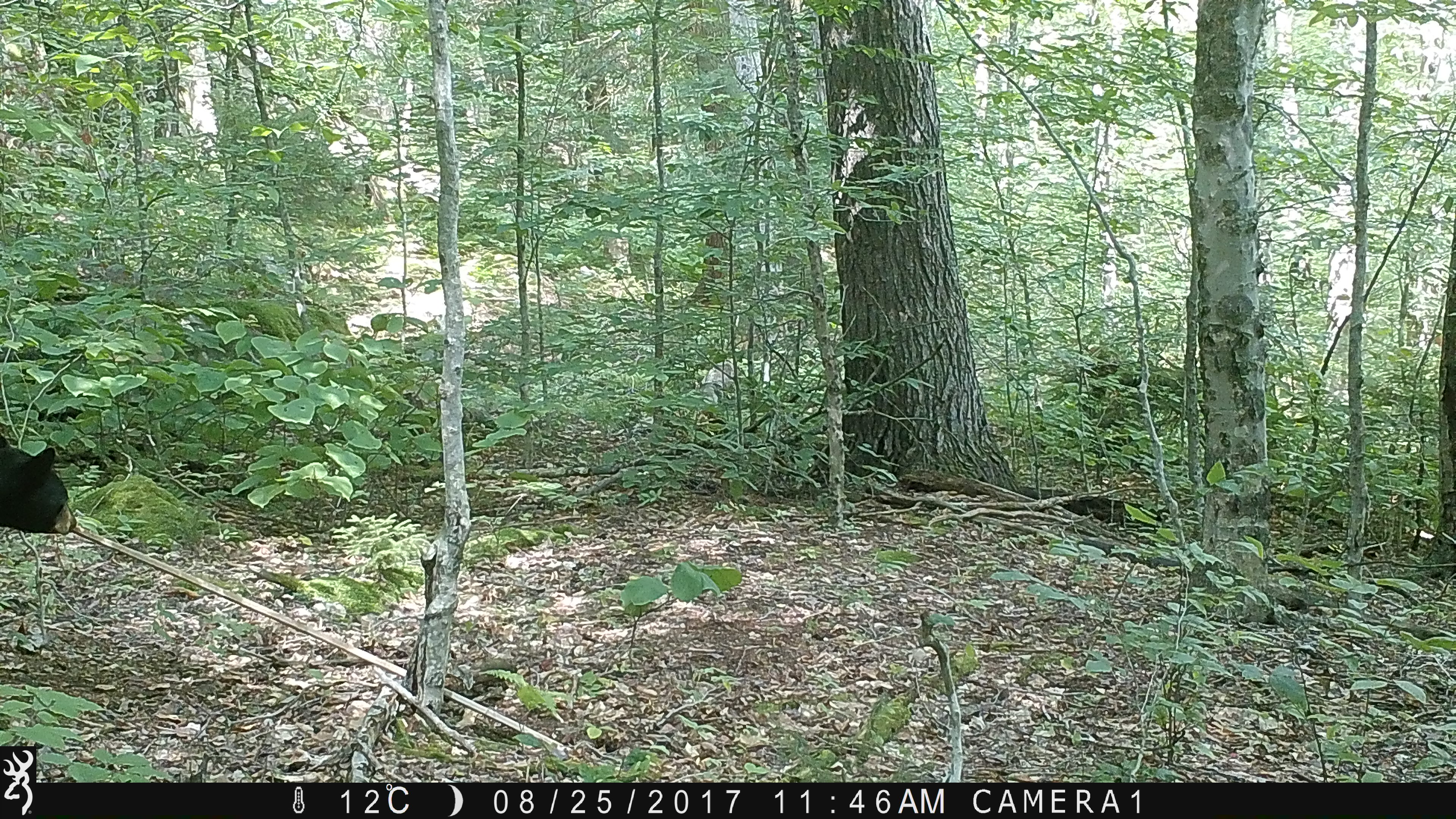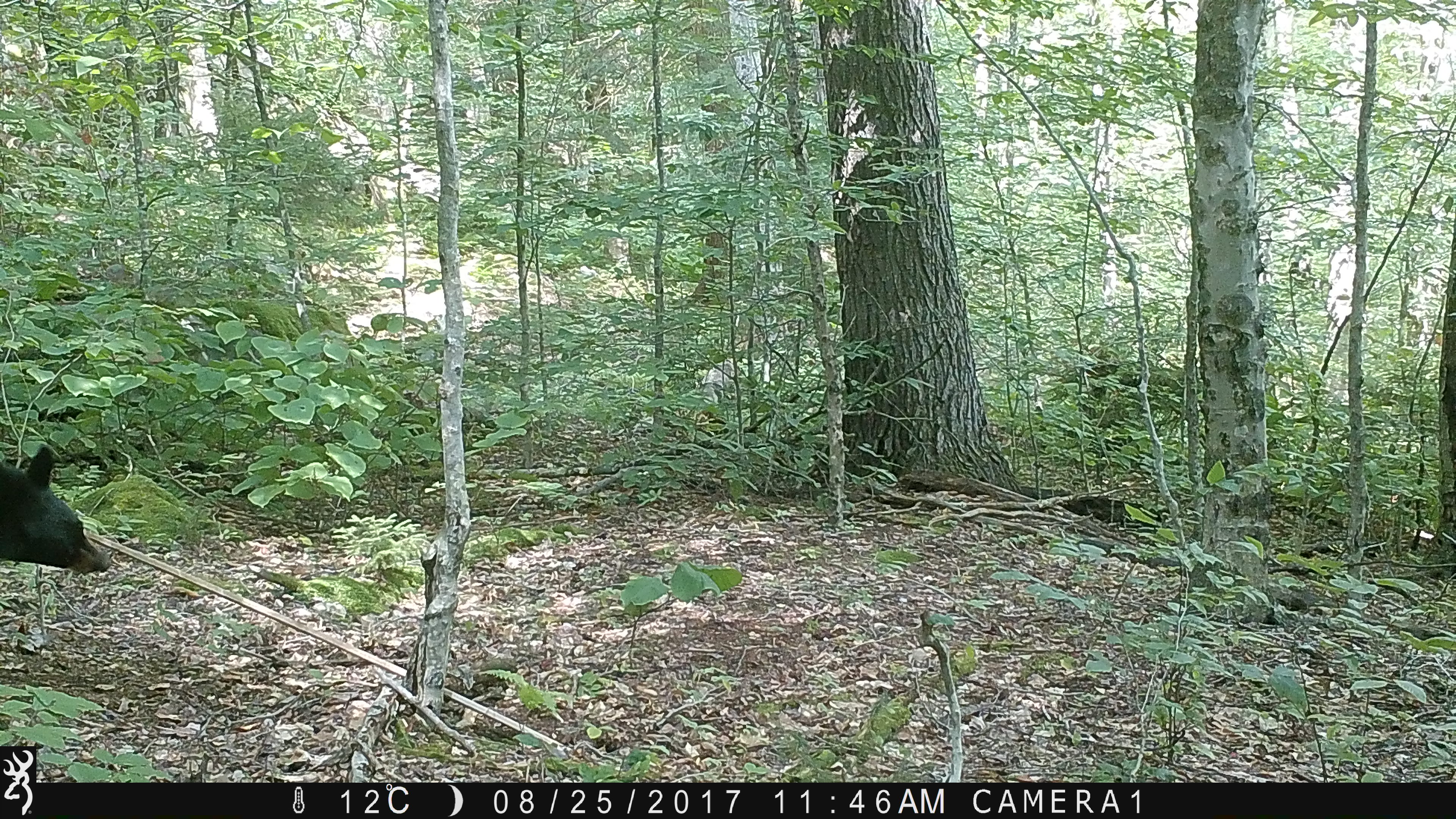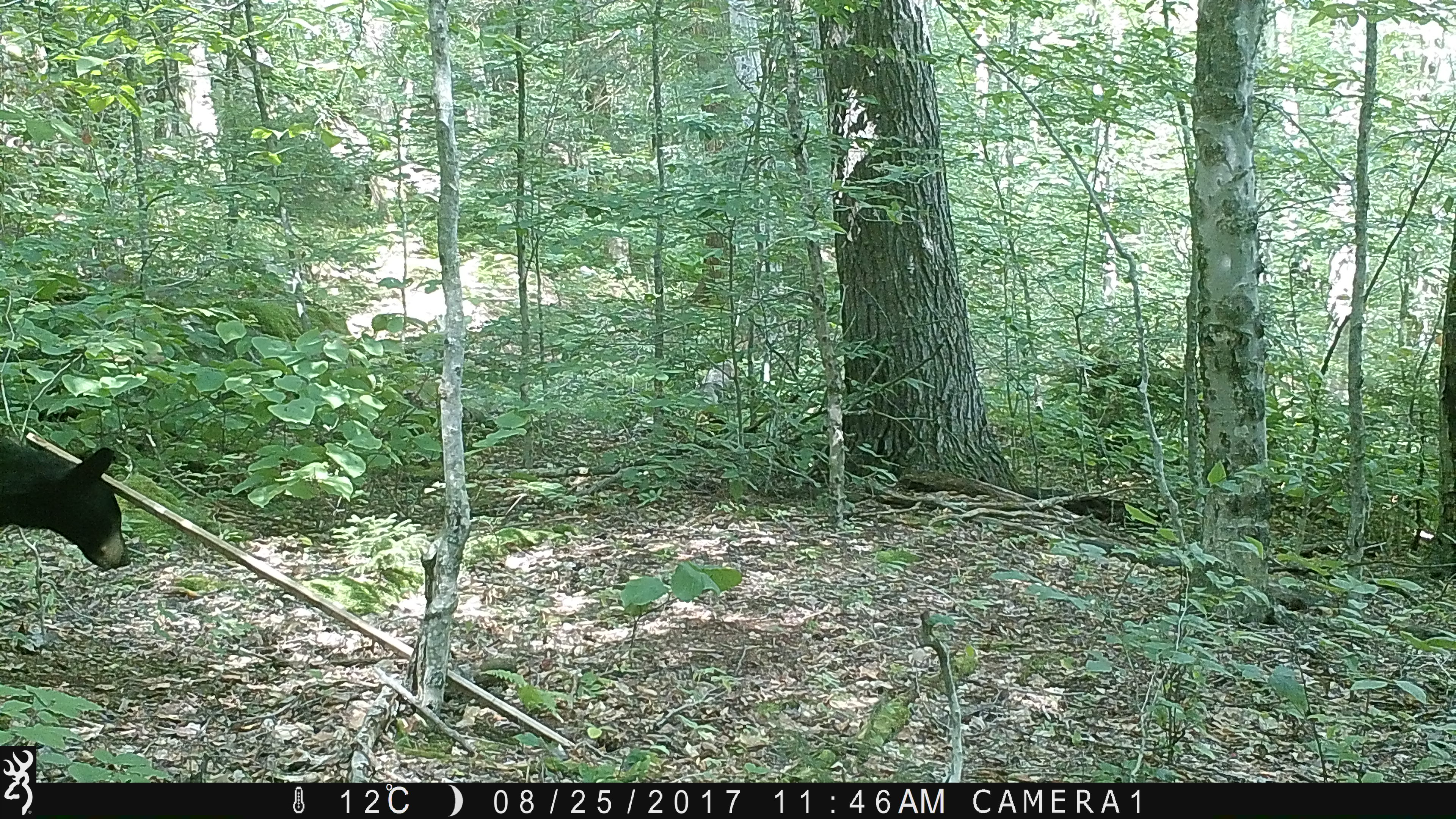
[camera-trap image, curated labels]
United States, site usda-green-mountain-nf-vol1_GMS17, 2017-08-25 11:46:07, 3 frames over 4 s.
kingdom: Animalia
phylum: Chordata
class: Mammalia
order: Carnivora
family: Ursidae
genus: Ursus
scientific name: Ursus americanus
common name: black bear